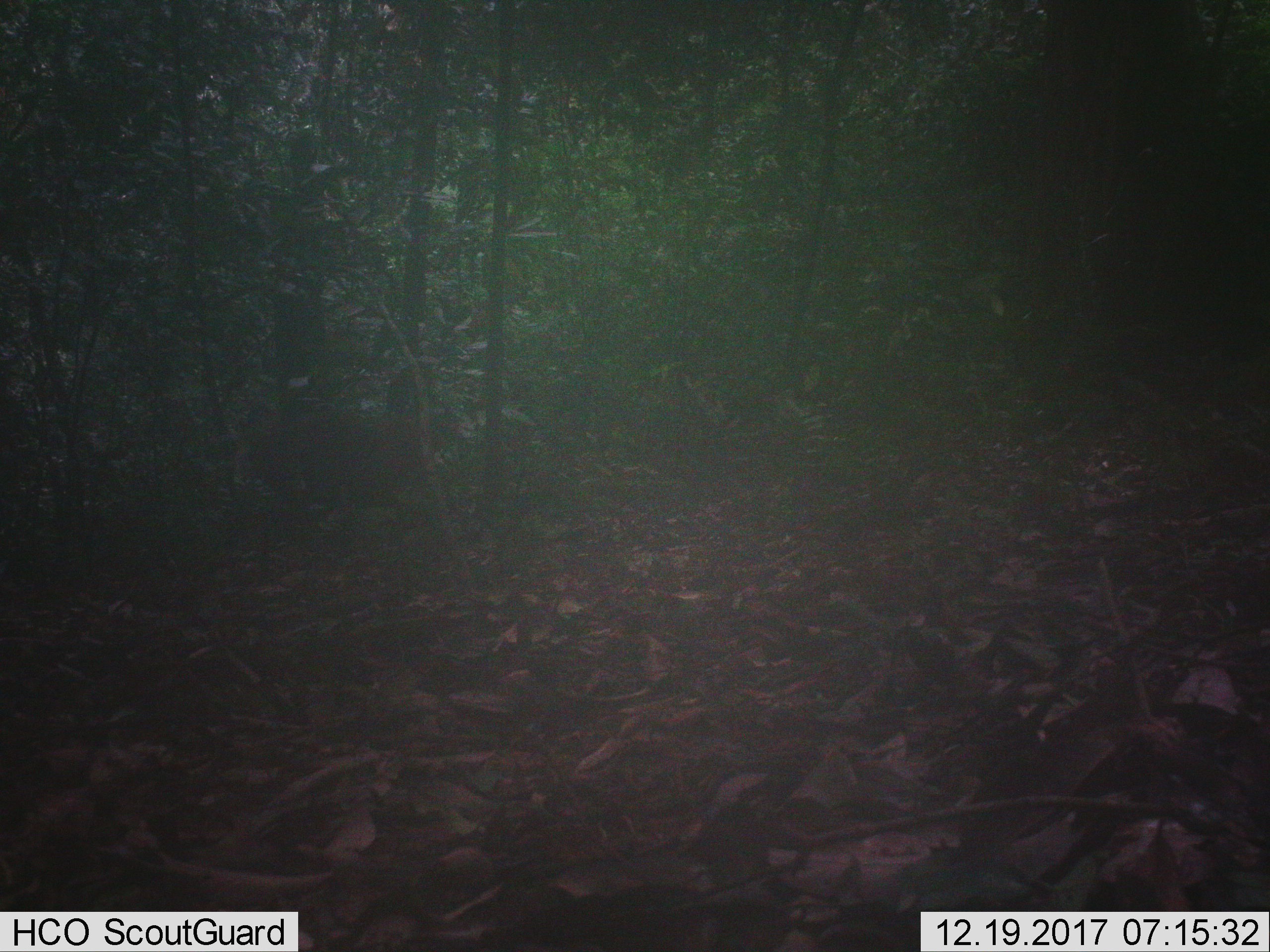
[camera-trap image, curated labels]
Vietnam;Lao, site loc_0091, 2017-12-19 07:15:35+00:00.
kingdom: Animalia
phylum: Chordata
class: Mammalia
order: Artiodactyla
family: Cervidae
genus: Muntiacus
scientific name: Muntiacus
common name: muntjacs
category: unidentified muntjac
Unidentified muntjac (muntjacs) (Muntiacus). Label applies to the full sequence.